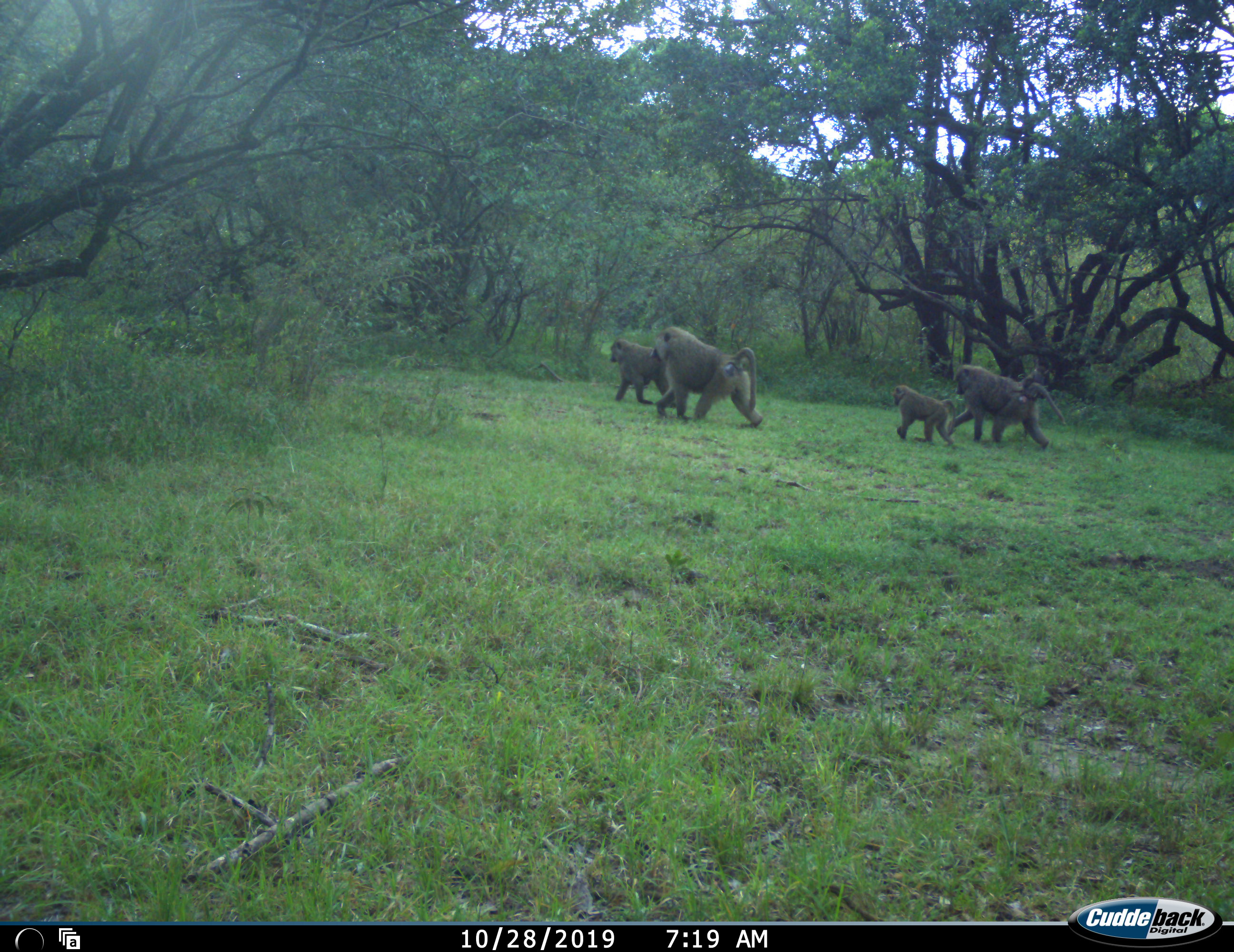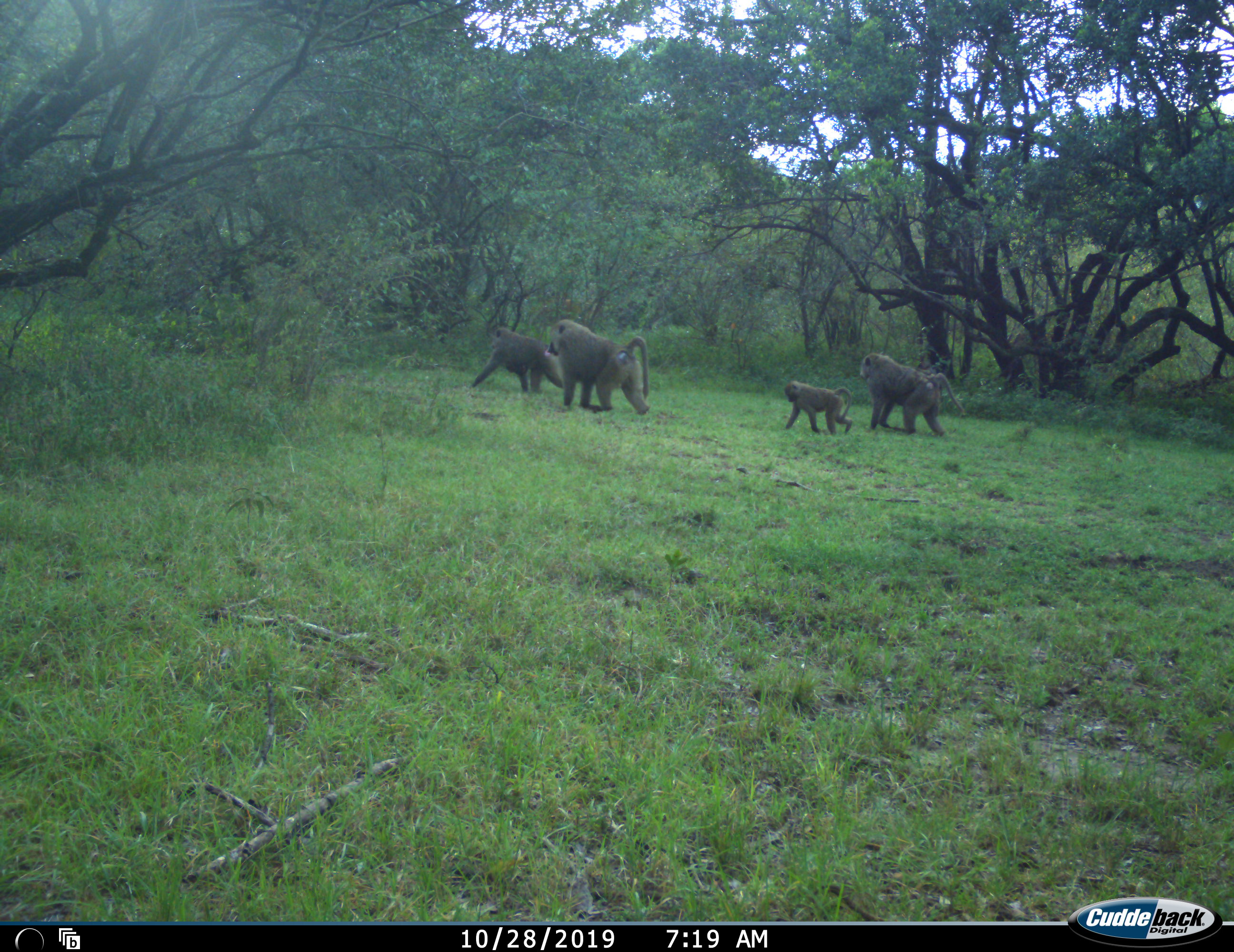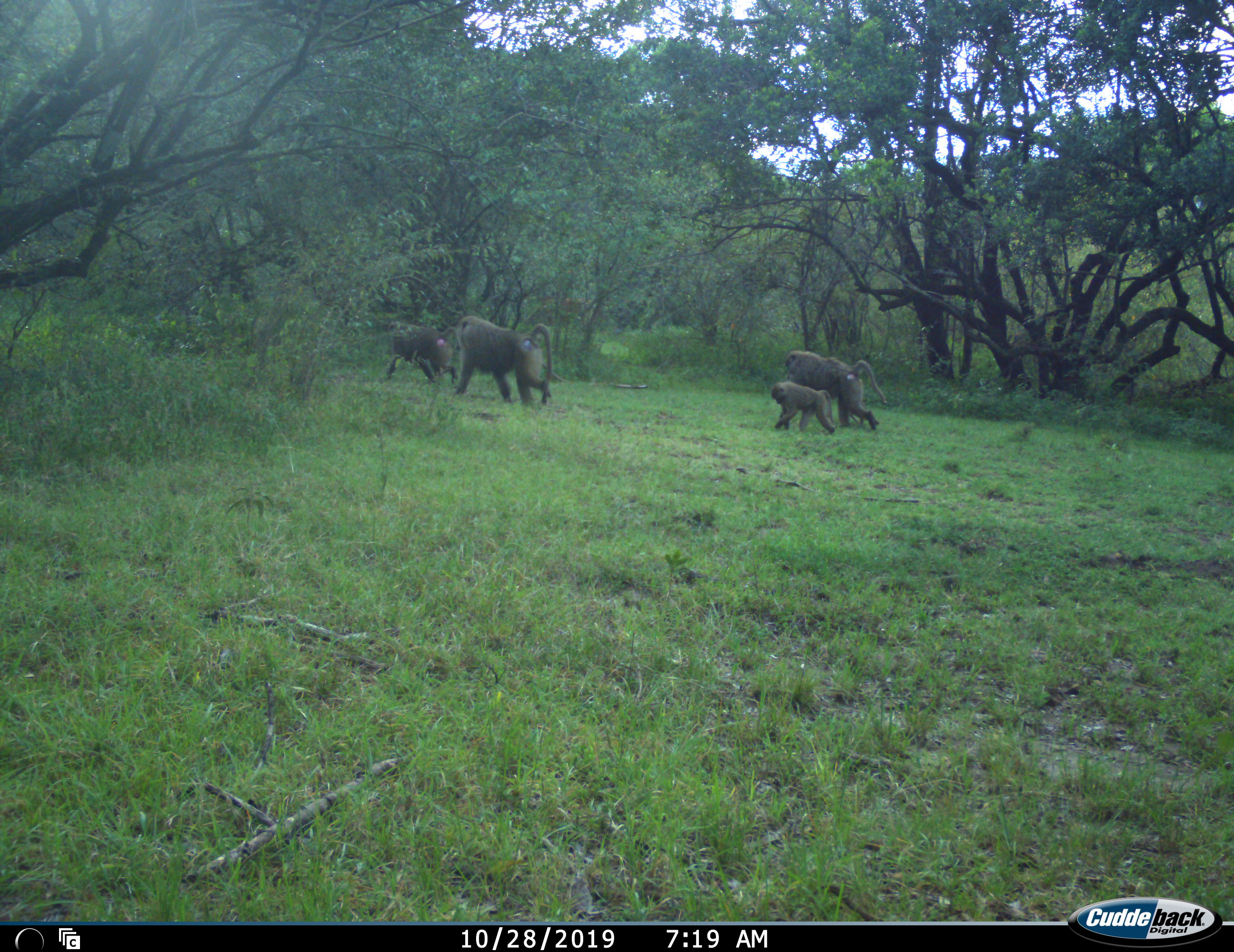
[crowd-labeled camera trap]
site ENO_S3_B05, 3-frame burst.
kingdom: Animalia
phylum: Chordata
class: Mammalia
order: Primates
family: Cercopithecidae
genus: Papio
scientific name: Papio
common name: baboon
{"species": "baboon (Papio)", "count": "4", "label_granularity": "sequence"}